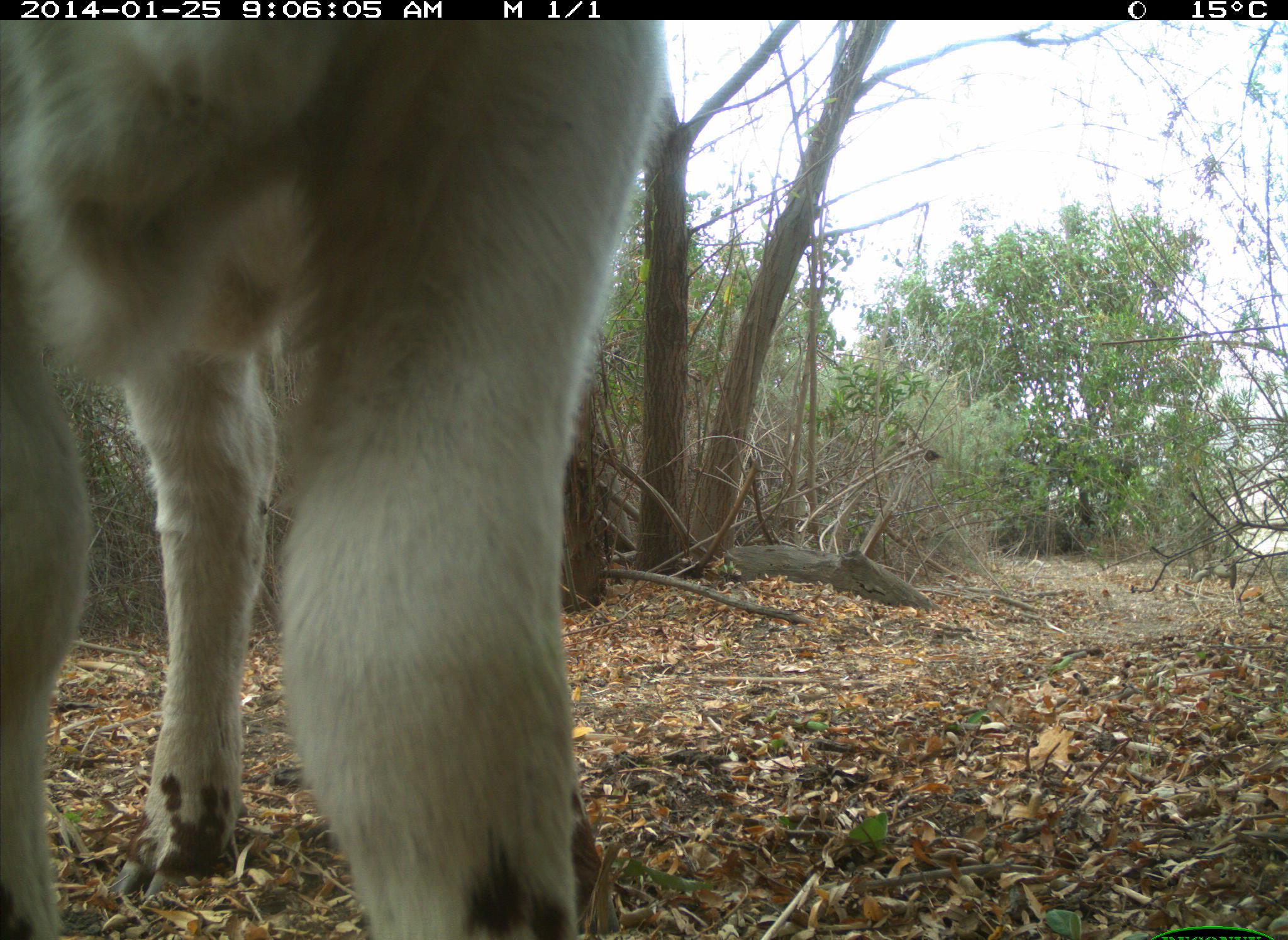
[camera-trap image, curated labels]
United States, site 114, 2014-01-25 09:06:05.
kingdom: Animalia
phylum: Chordata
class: Mammalia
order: Artiodactyla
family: Bovidae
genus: Bos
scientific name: Bos taurus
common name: cow